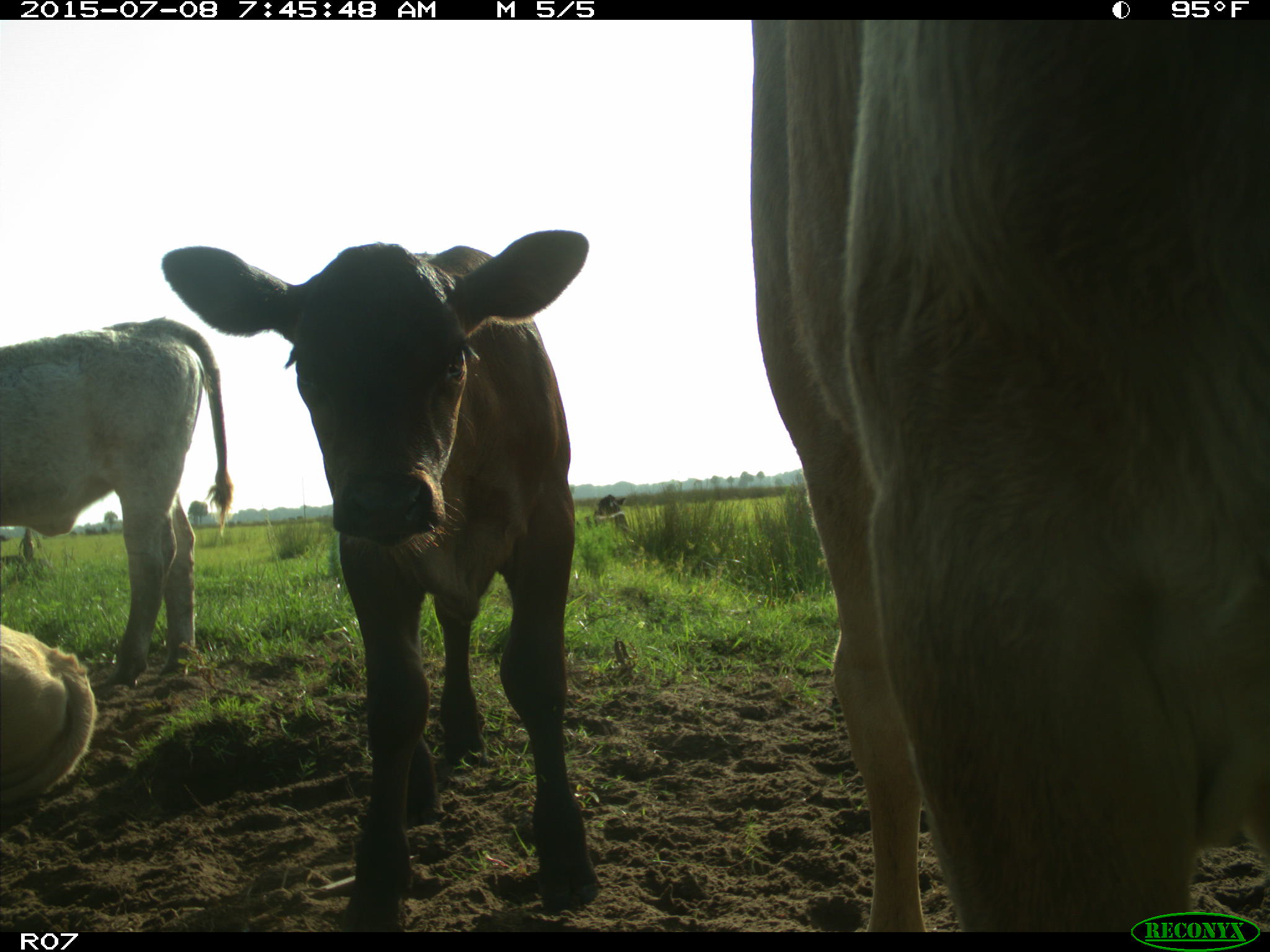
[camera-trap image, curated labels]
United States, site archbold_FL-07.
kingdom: Animalia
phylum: Chordata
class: Mammalia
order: Artiodactyla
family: Bovidae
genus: Bos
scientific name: Bos taurus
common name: domestic cow